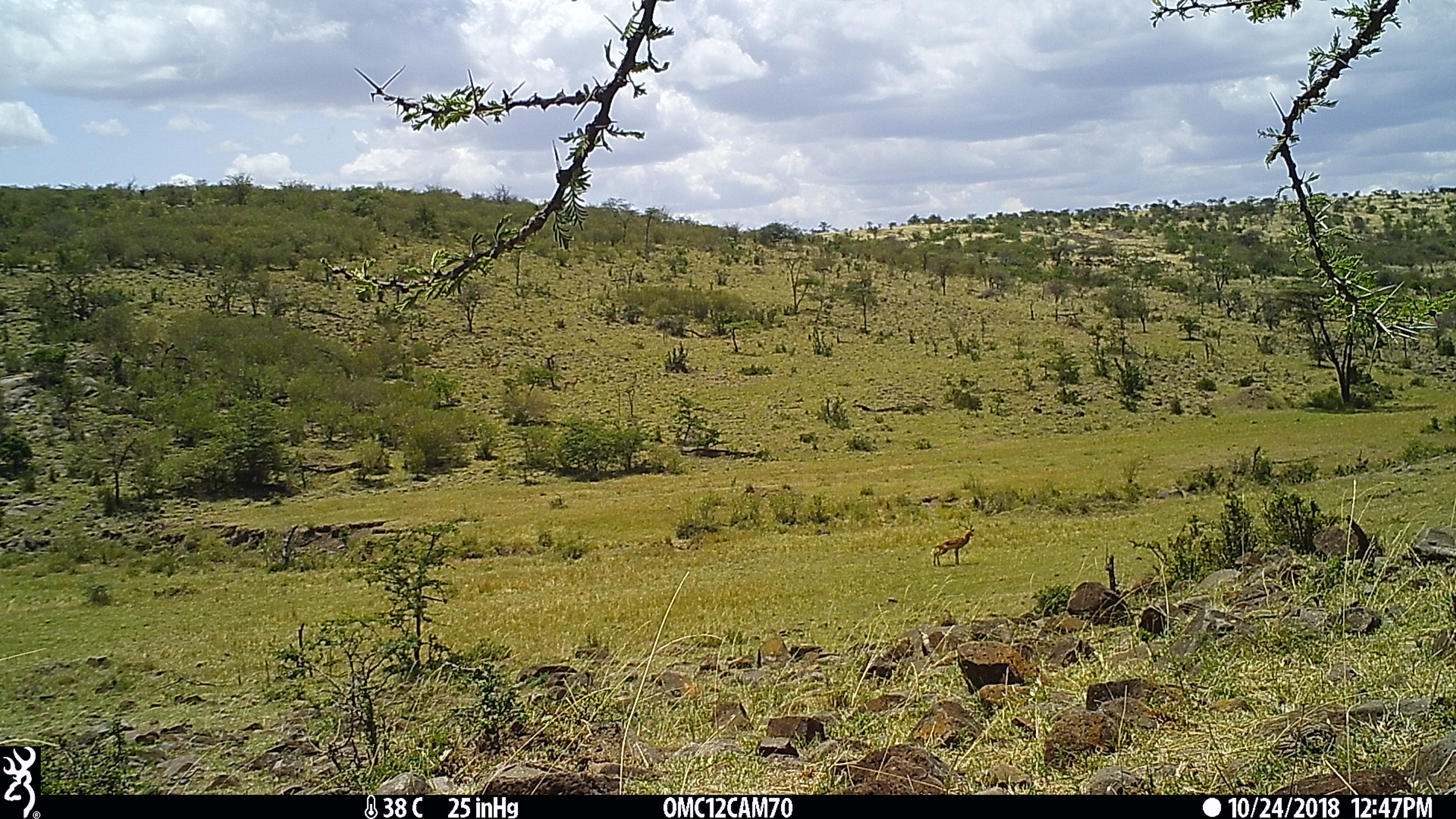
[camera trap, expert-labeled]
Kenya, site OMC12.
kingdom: Animalia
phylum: Chordata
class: Mammalia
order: Artiodactyla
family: Bovidae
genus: Aepyceros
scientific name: Aepyceros melampus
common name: impala